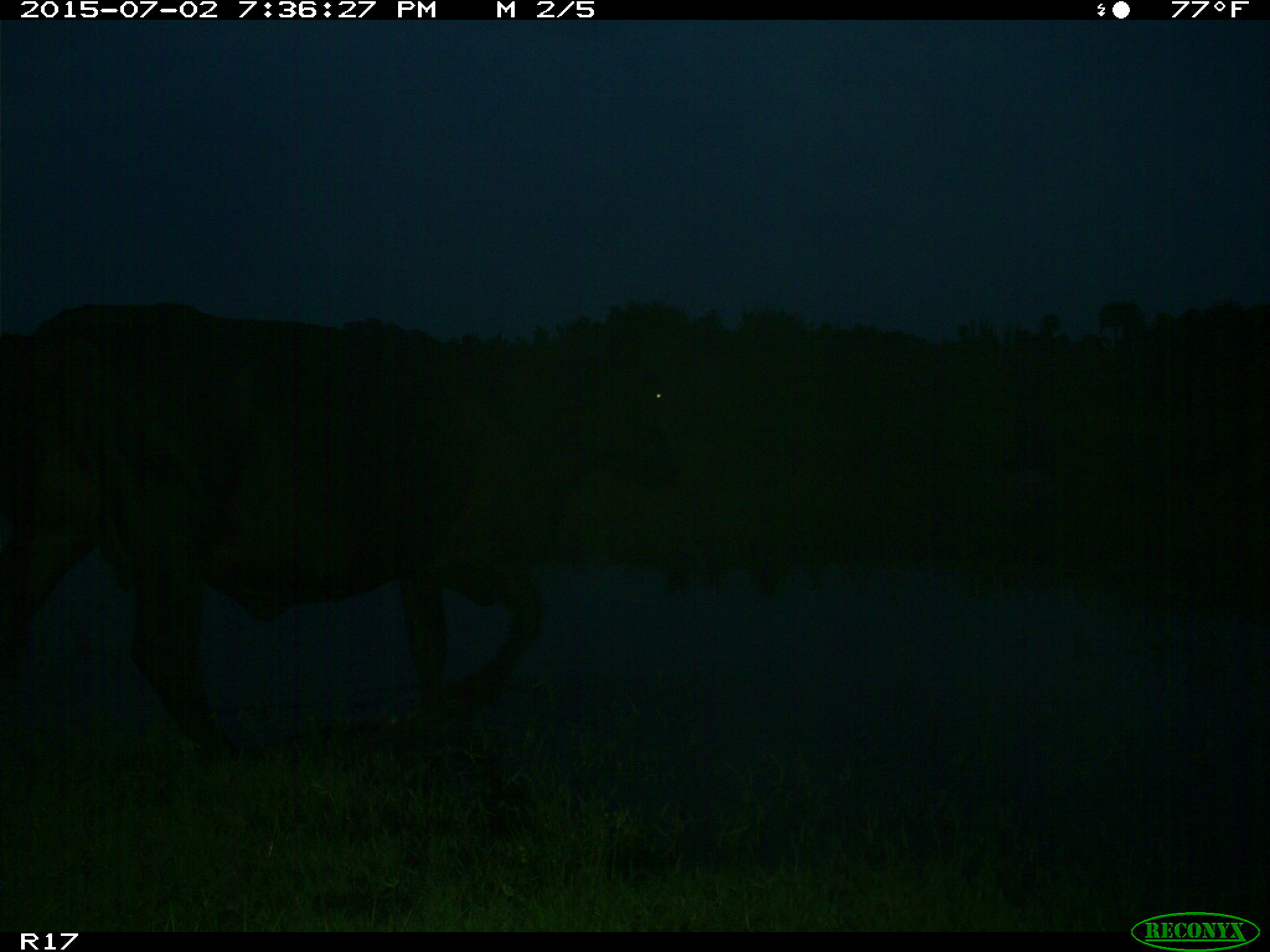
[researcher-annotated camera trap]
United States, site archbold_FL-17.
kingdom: Animalia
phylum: Chordata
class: Mammalia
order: Artiodactyla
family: Bovidae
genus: Bos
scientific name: Bos taurus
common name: domestic cow